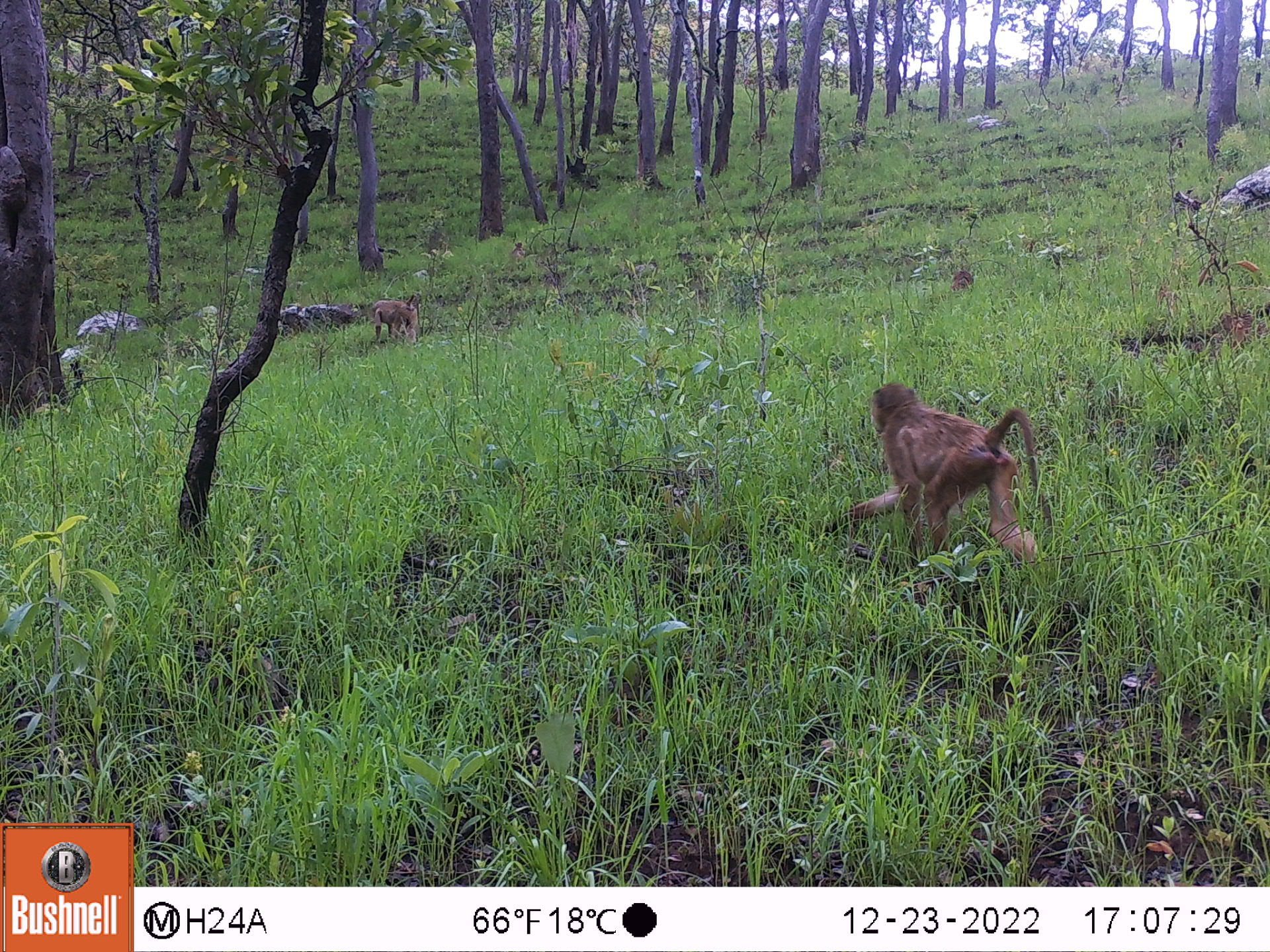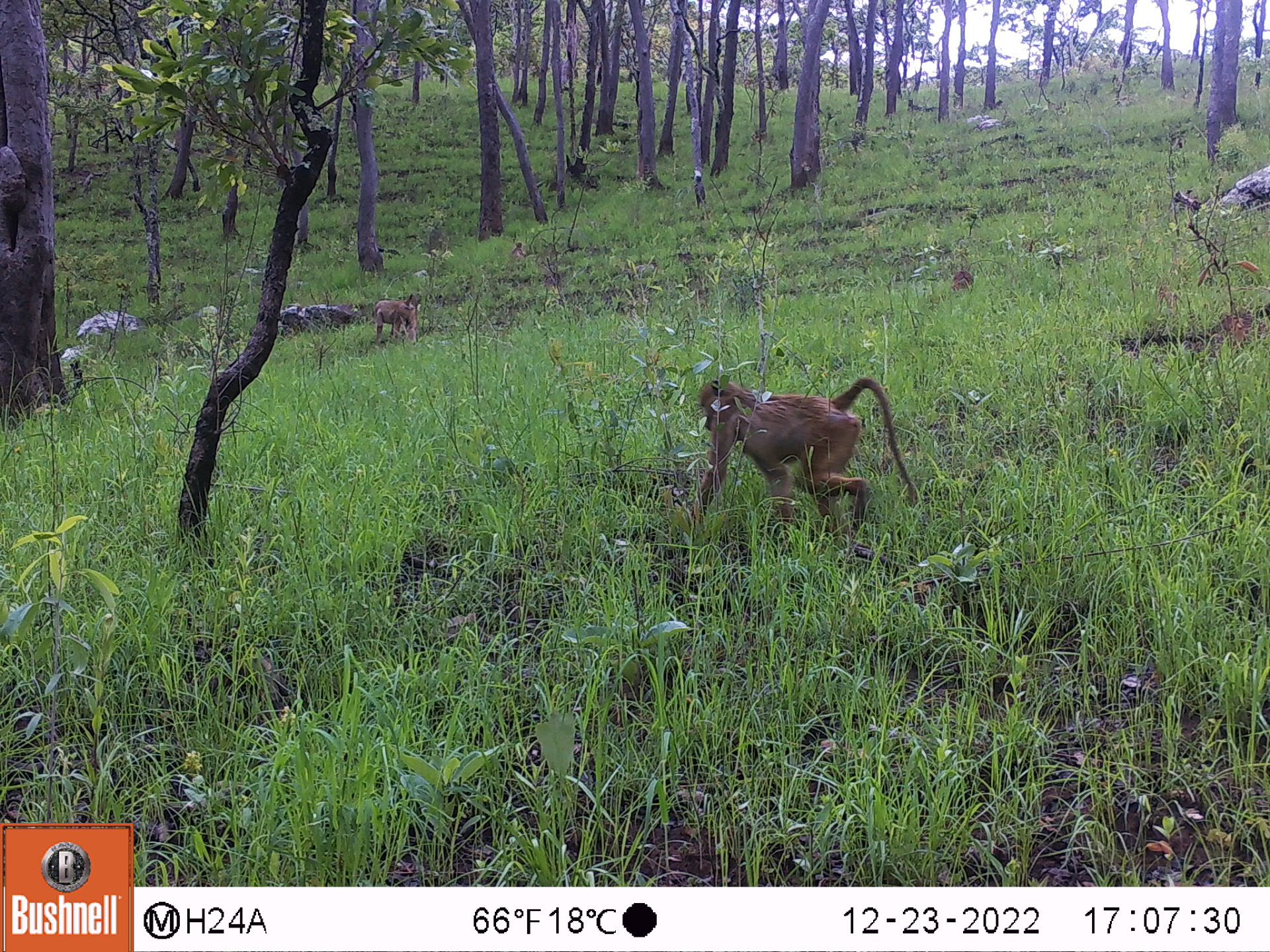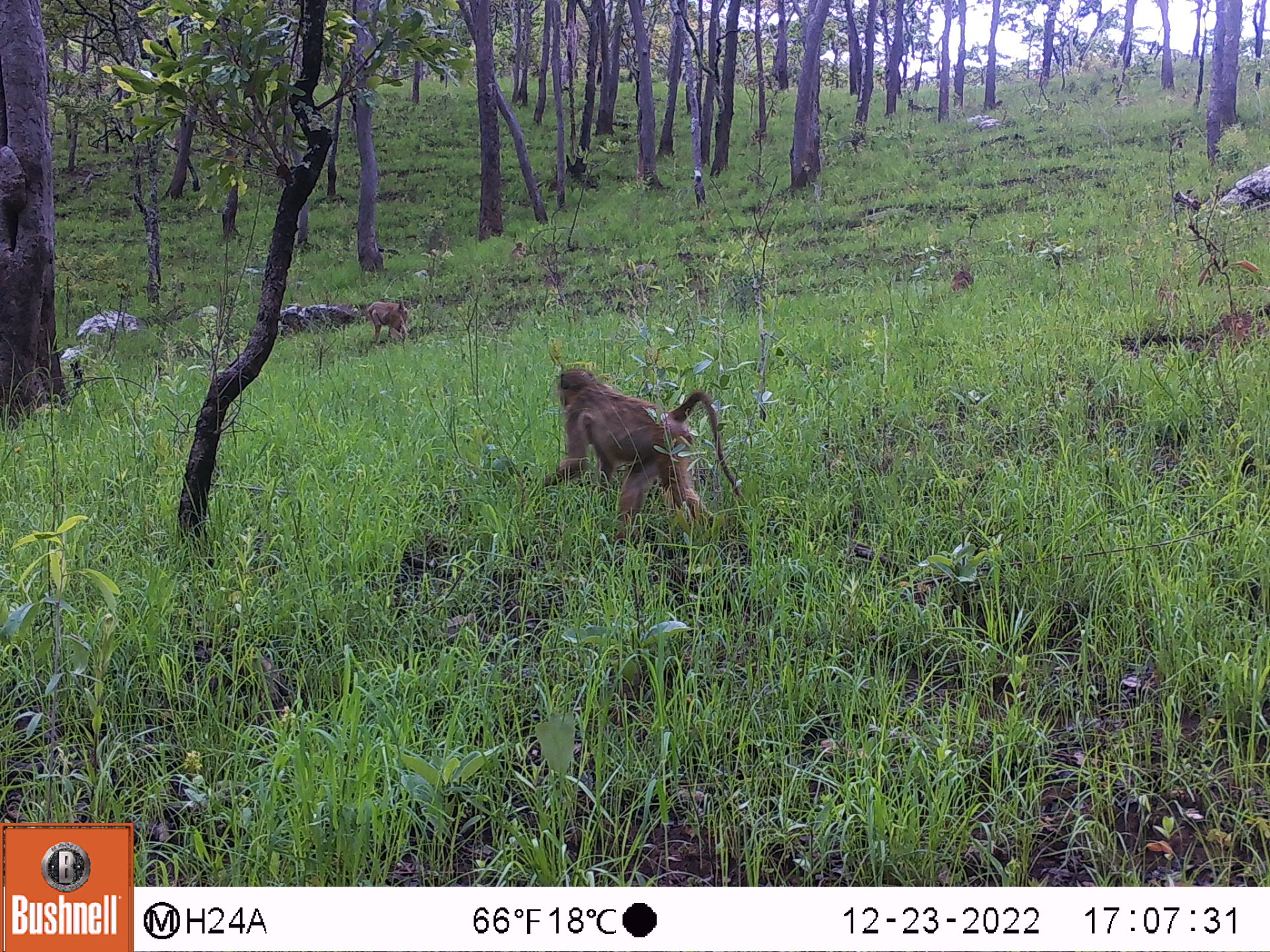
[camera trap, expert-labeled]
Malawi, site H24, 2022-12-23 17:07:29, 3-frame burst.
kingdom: Animalia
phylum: Chordata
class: Mammalia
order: Primates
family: Cercopithecidae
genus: Papio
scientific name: Papio cynocephalus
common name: yellow baboon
Yellow baboon (Papio cynocephalus), count 3.